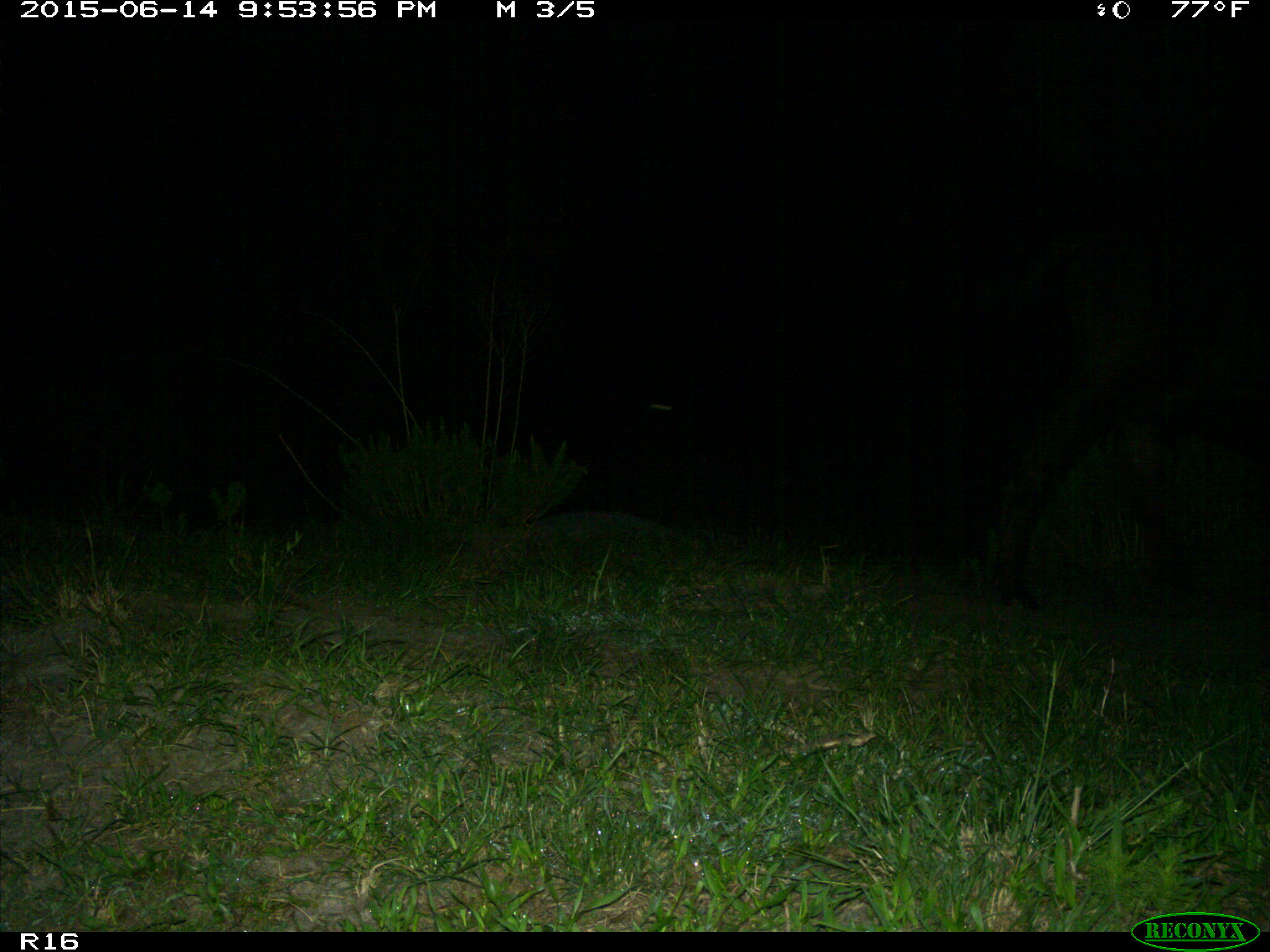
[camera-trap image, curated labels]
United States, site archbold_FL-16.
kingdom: Animalia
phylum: Chordata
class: Mammalia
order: Artiodactyla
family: Bovidae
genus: Bos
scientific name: Bos taurus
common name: domestic cow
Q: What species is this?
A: Bos taurus (domestic cow).